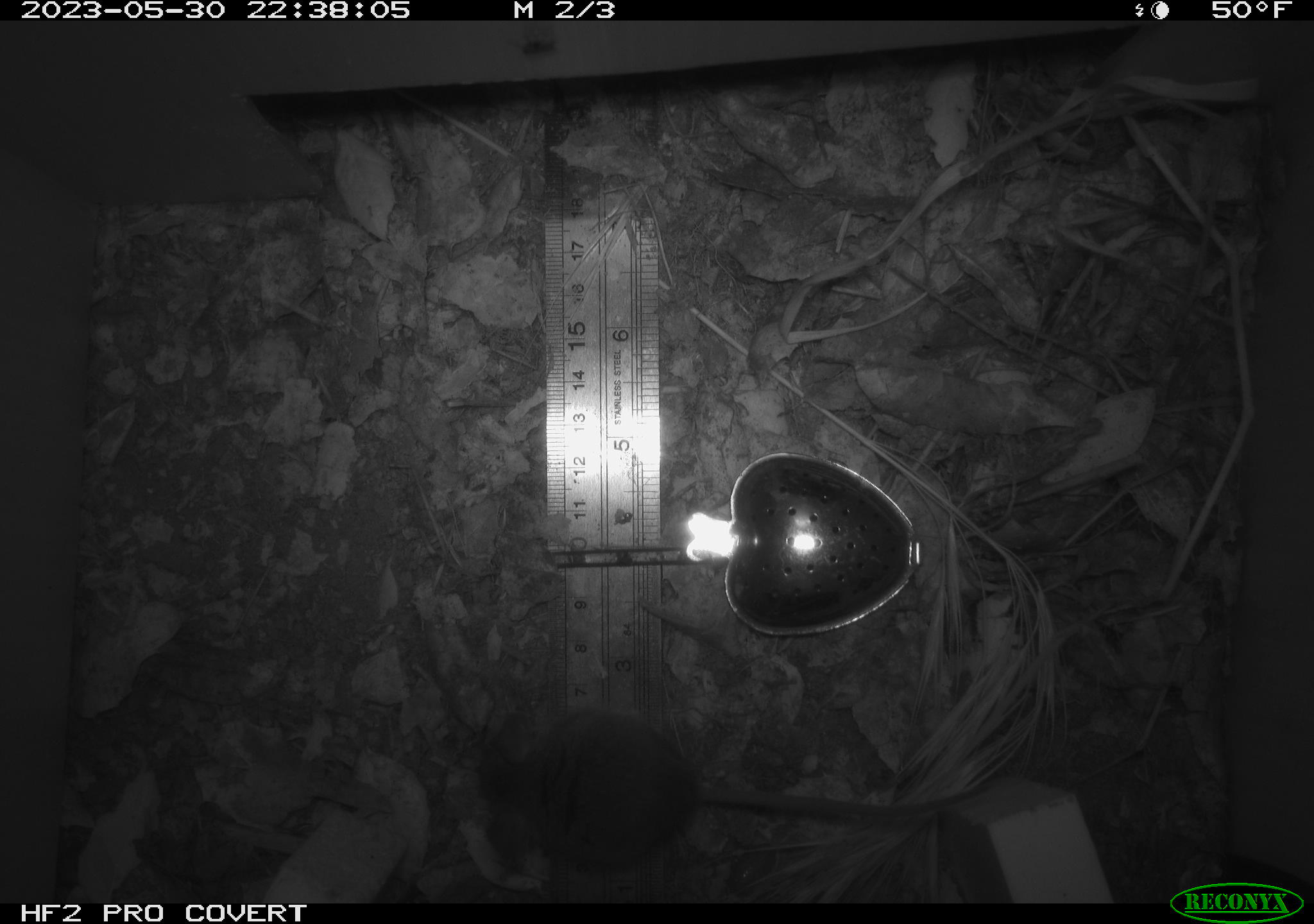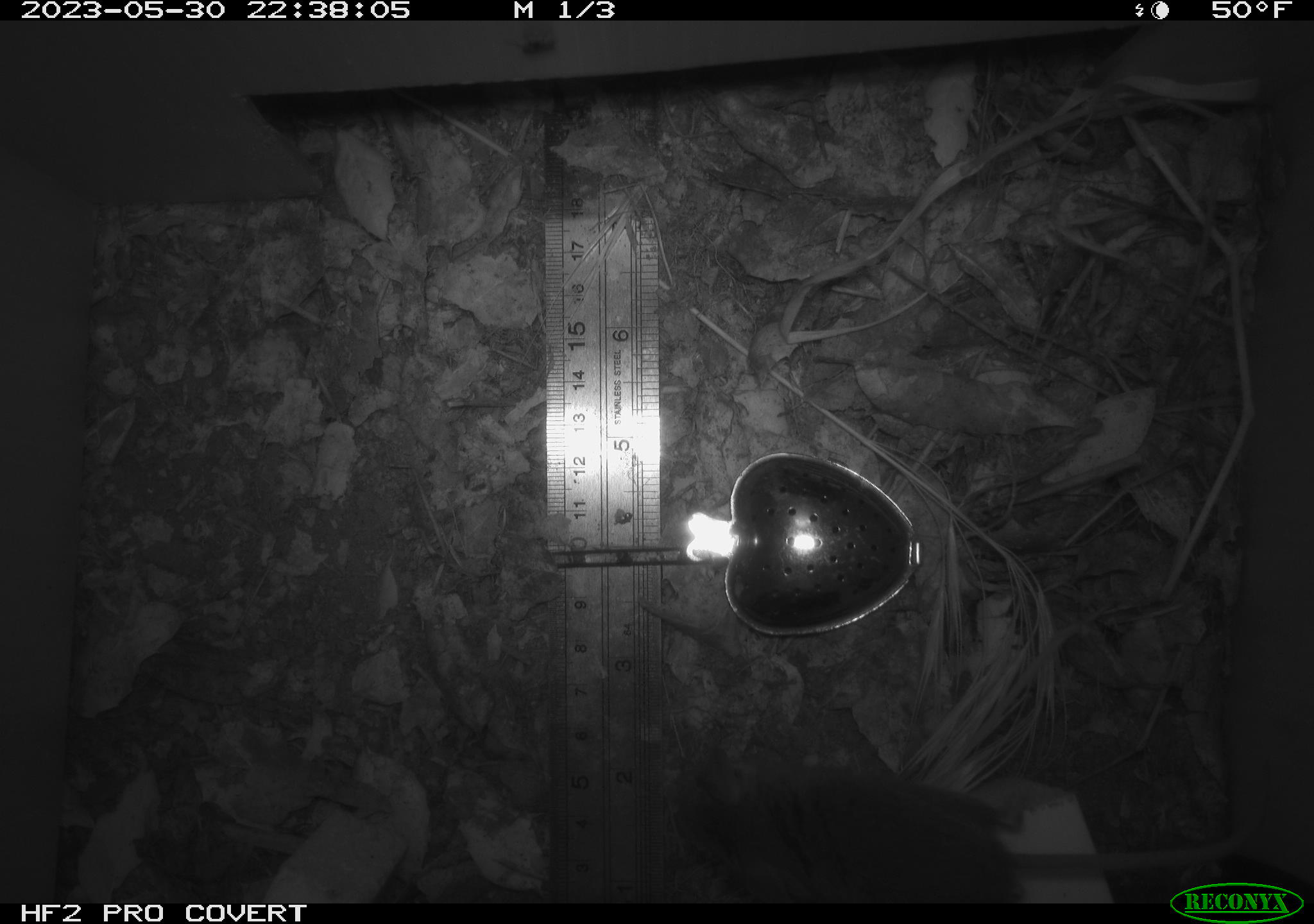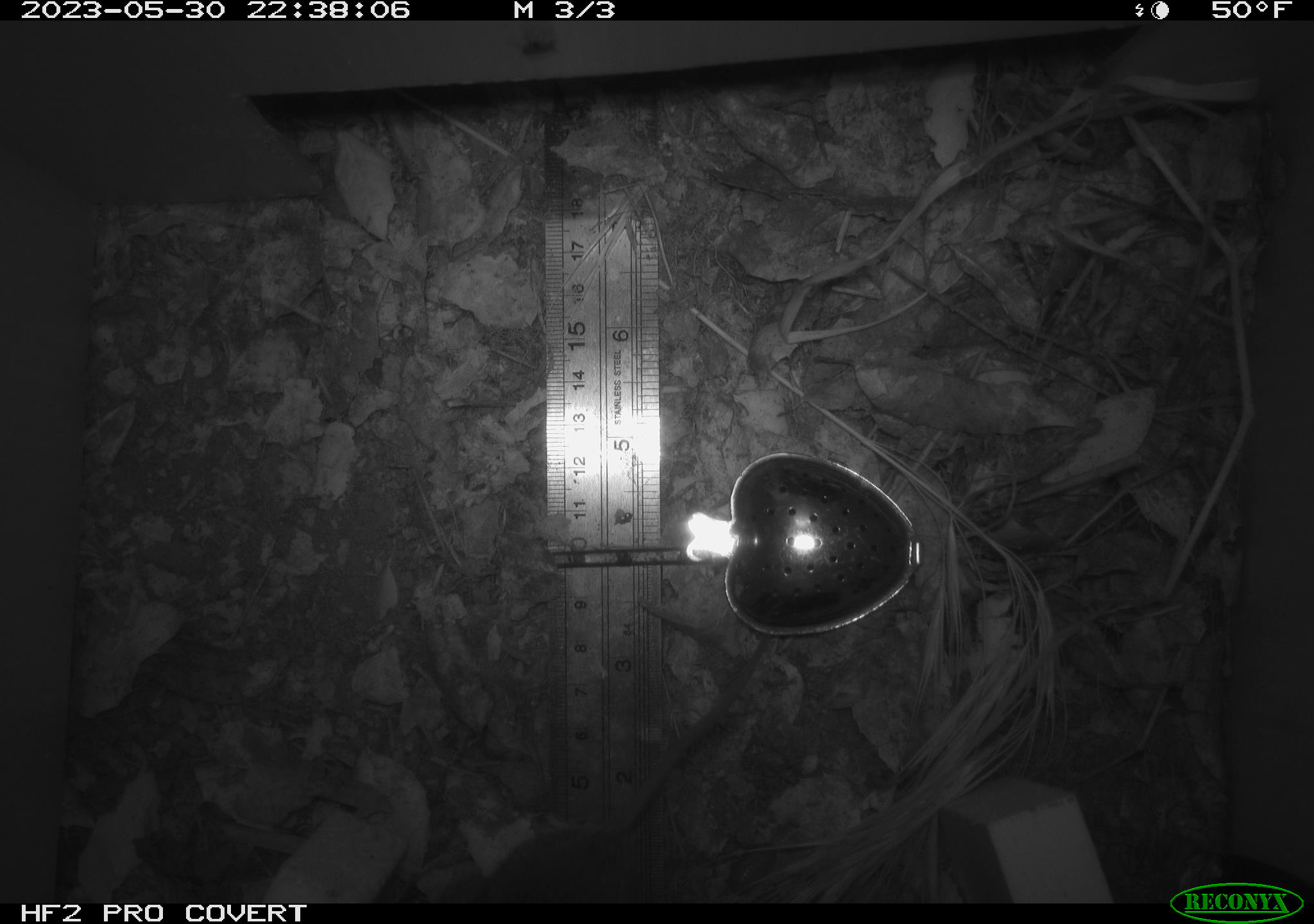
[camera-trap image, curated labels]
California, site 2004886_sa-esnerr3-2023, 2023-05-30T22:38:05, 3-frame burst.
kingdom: Animalia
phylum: Chordata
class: Mammalia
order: Rodentia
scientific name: Rodentia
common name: mouse species